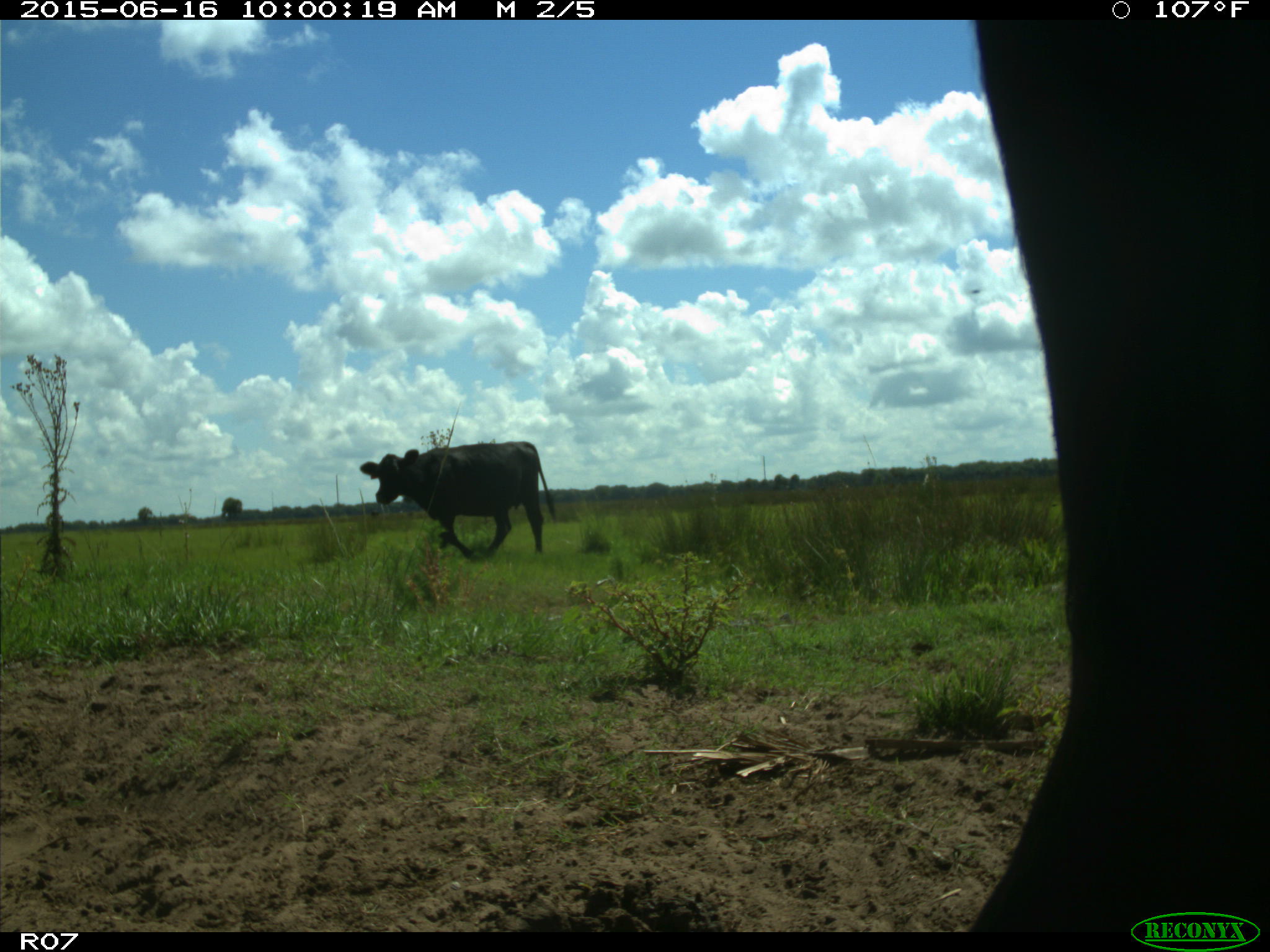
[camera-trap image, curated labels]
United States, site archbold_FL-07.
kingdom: Animalia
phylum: Chordata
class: Mammalia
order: Artiodactyla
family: Bovidae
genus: Bos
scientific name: Bos taurus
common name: domestic cow